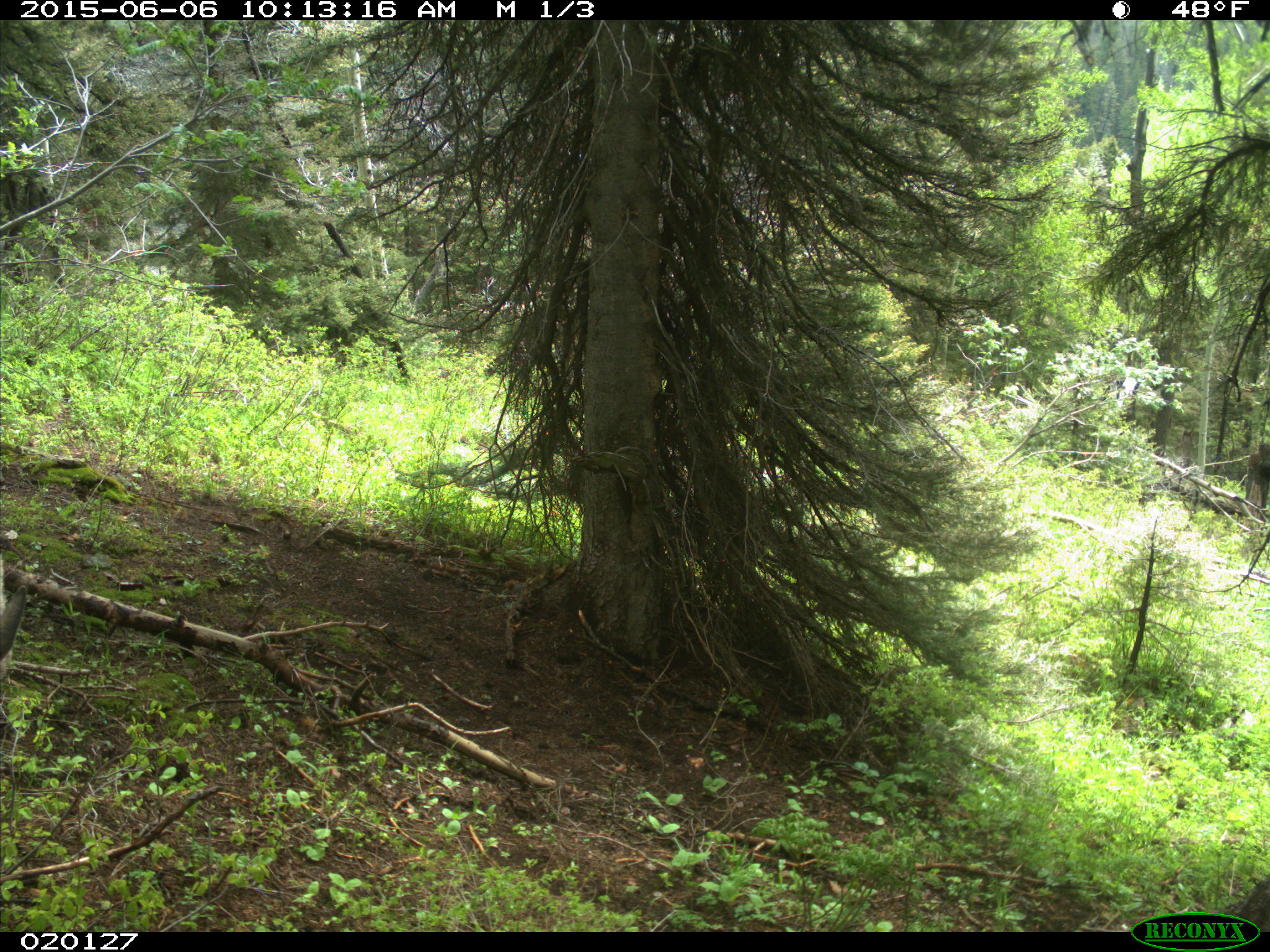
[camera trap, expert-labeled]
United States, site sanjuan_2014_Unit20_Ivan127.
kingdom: Animalia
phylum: Chordata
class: Mammalia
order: Artiodactyla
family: Cervidae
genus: Odocoileus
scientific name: Odocoileus hemionus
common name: mule deer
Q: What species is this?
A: Odocoileus hemionus (mule deer).